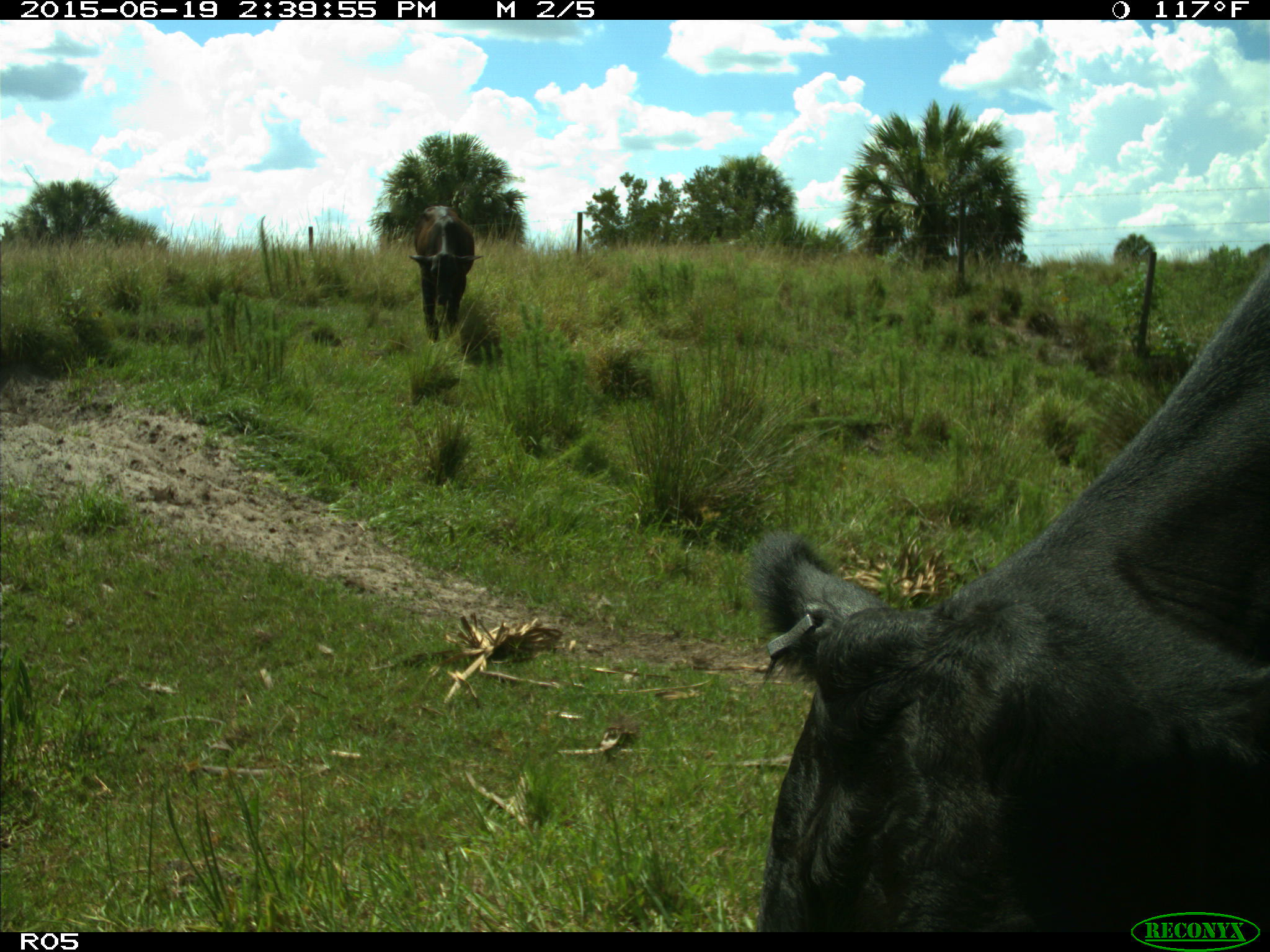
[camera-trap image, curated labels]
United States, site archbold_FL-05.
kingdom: Animalia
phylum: Chordata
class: Mammalia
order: Artiodactyla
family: Bovidae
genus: Bos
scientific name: Bos taurus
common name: domestic cow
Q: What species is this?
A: Bos taurus (domestic cow).